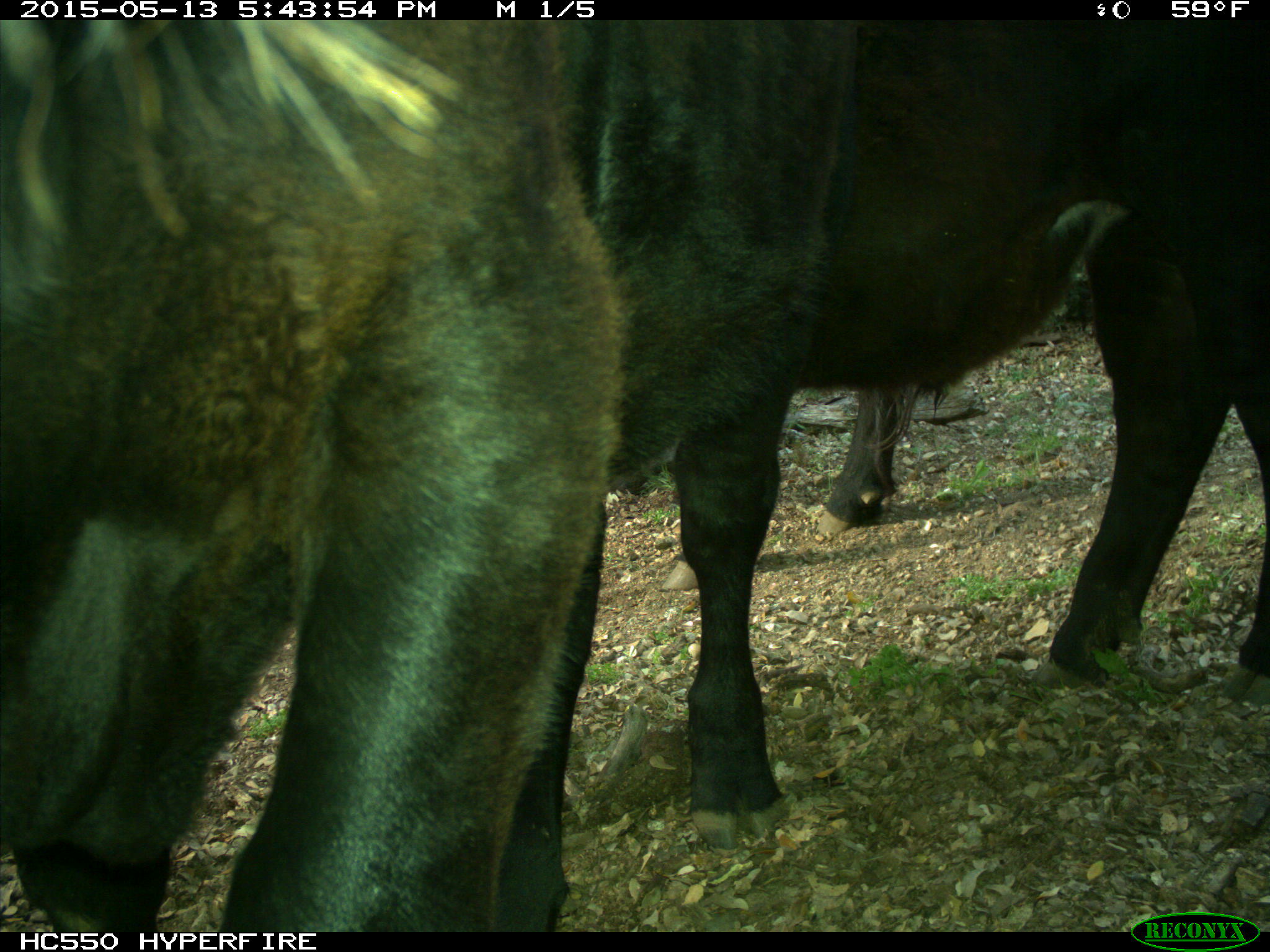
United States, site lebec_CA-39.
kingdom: Animalia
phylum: Chordata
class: Mammalia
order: Artiodactyla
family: Bovidae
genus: Bos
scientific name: Bos taurus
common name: domestic cow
Bos taurus (domestic cow).